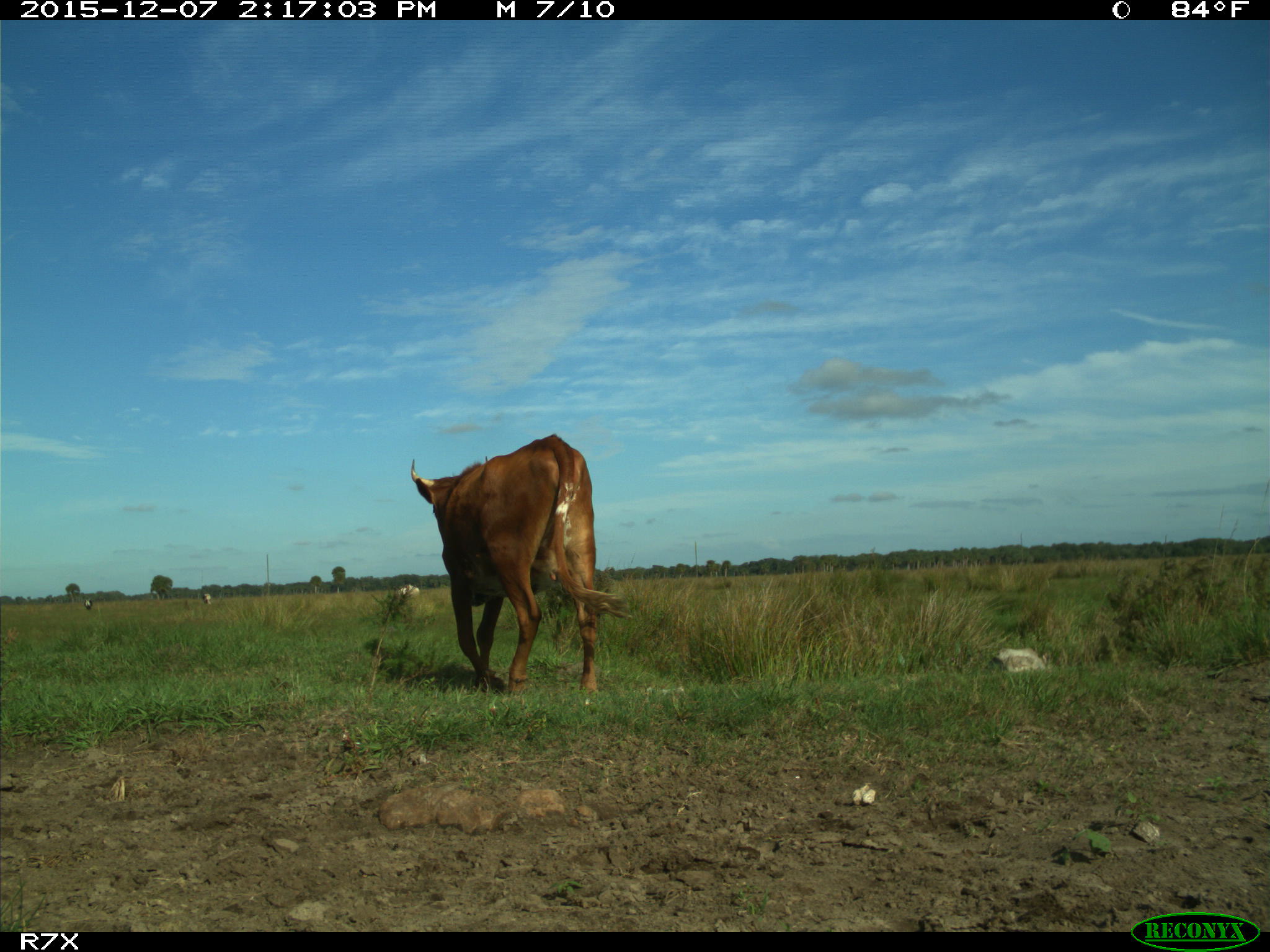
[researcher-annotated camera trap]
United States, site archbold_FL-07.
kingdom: Animalia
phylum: Chordata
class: Mammalia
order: Artiodactyla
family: Bovidae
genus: Bos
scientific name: Bos taurus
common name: domestic cow